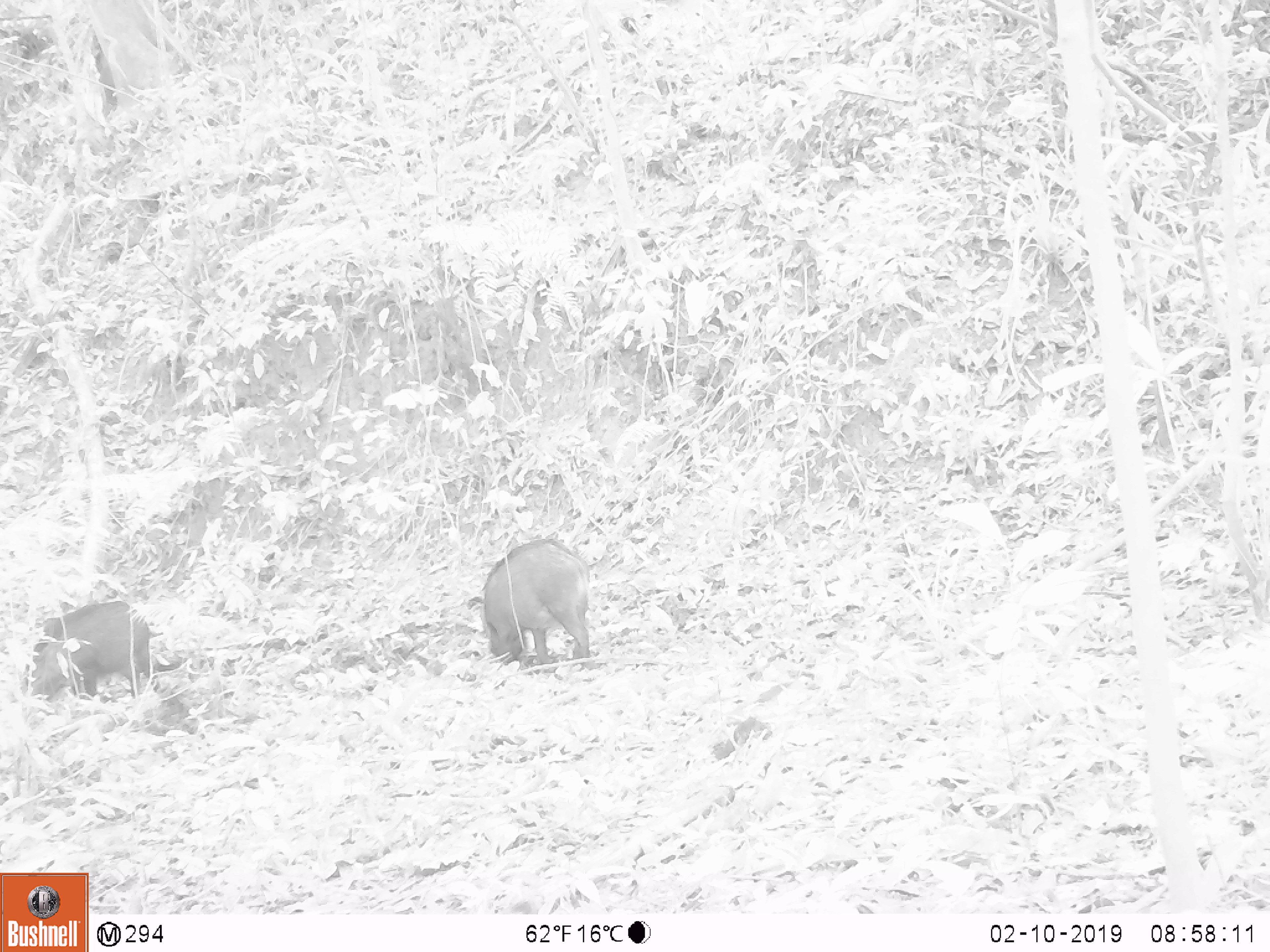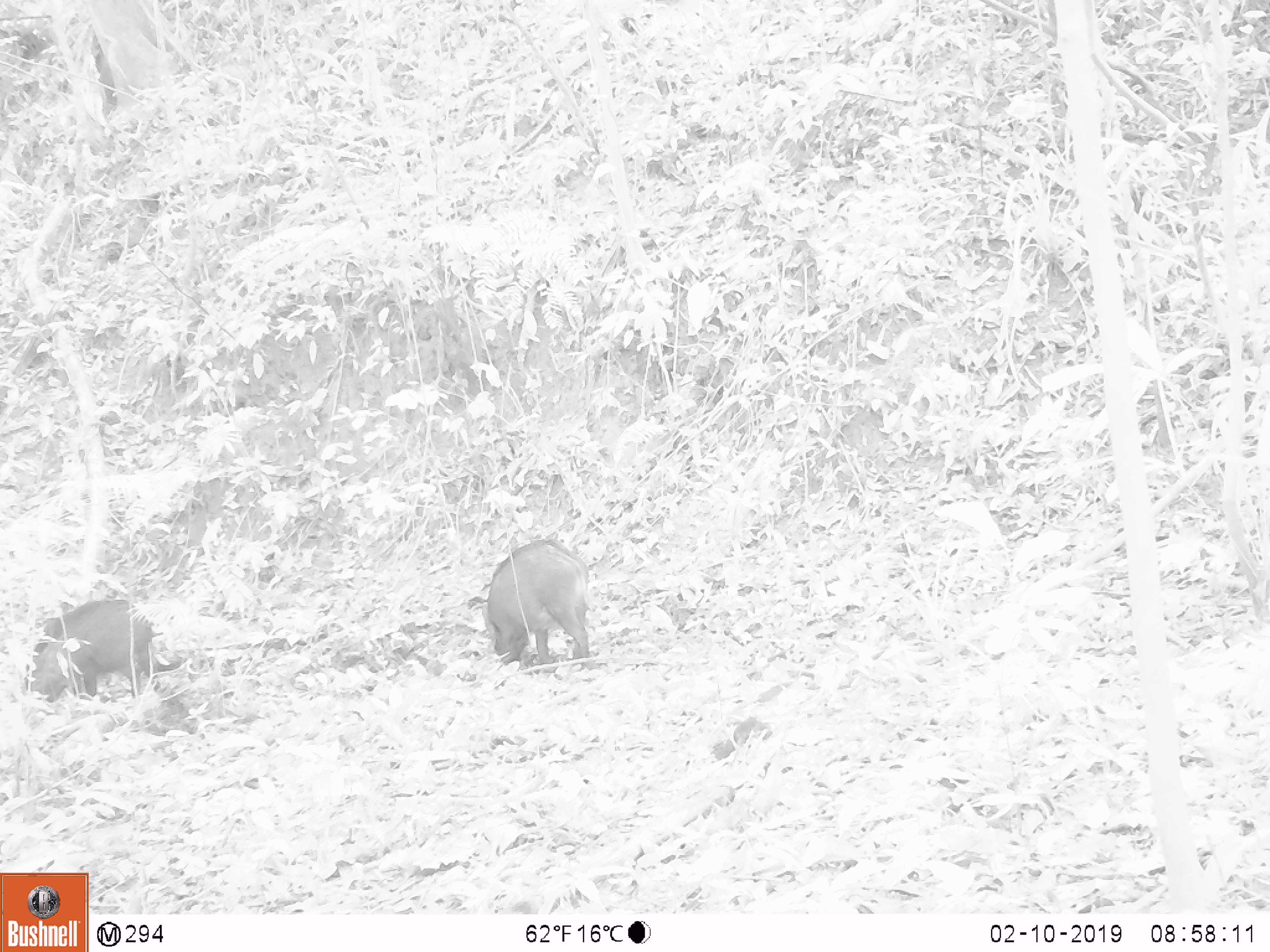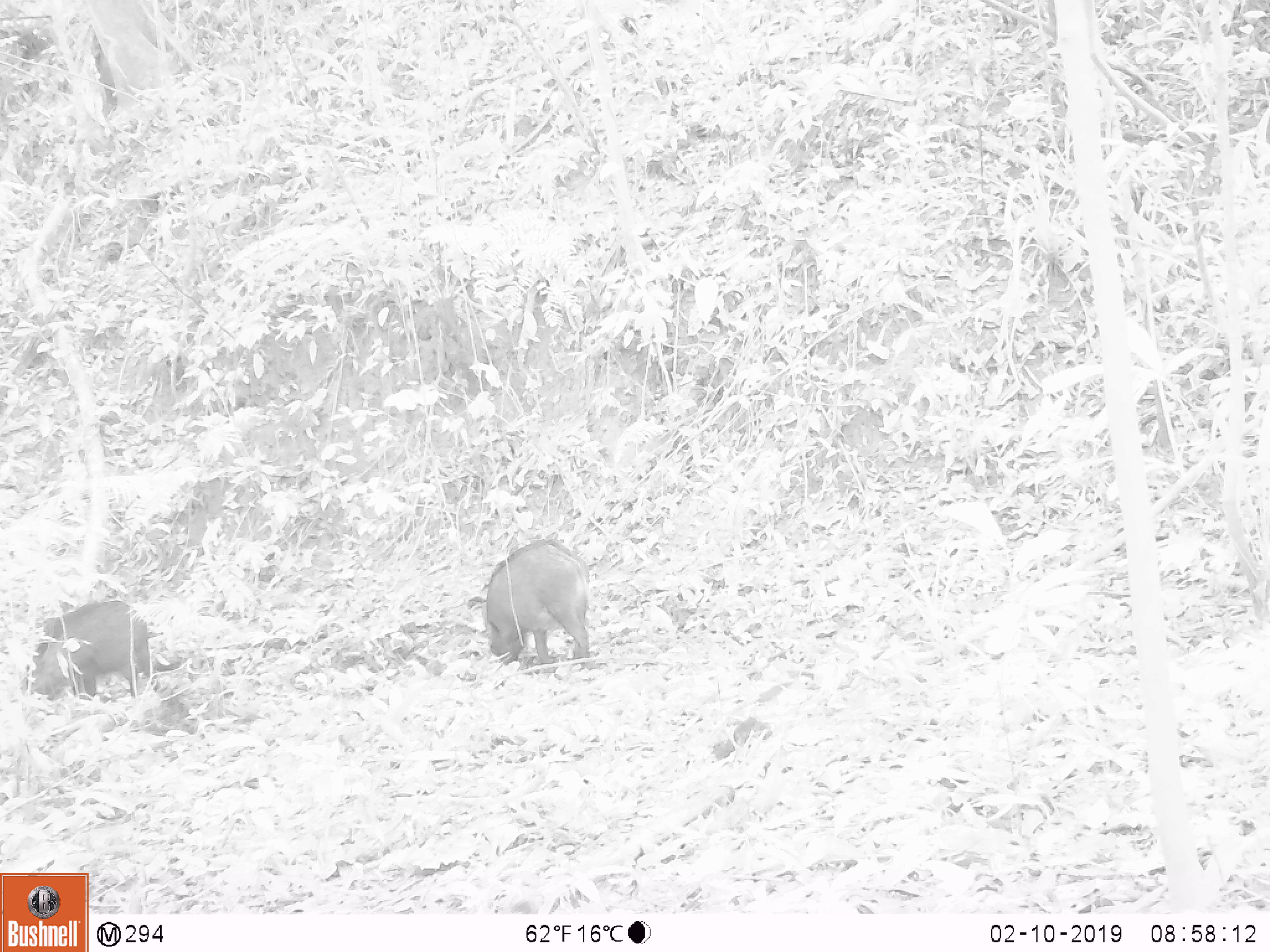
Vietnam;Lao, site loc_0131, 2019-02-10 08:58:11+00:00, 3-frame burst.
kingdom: Animalia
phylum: Chordata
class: Mammalia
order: Artiodactyla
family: Suidae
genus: Sus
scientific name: Sus scrofa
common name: eurasian wild pig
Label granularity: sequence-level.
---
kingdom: Animalia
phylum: Chordata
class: Aves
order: Galliformes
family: Phasianidae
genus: Gallus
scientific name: Gallus gallus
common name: red junglefowl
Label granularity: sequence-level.